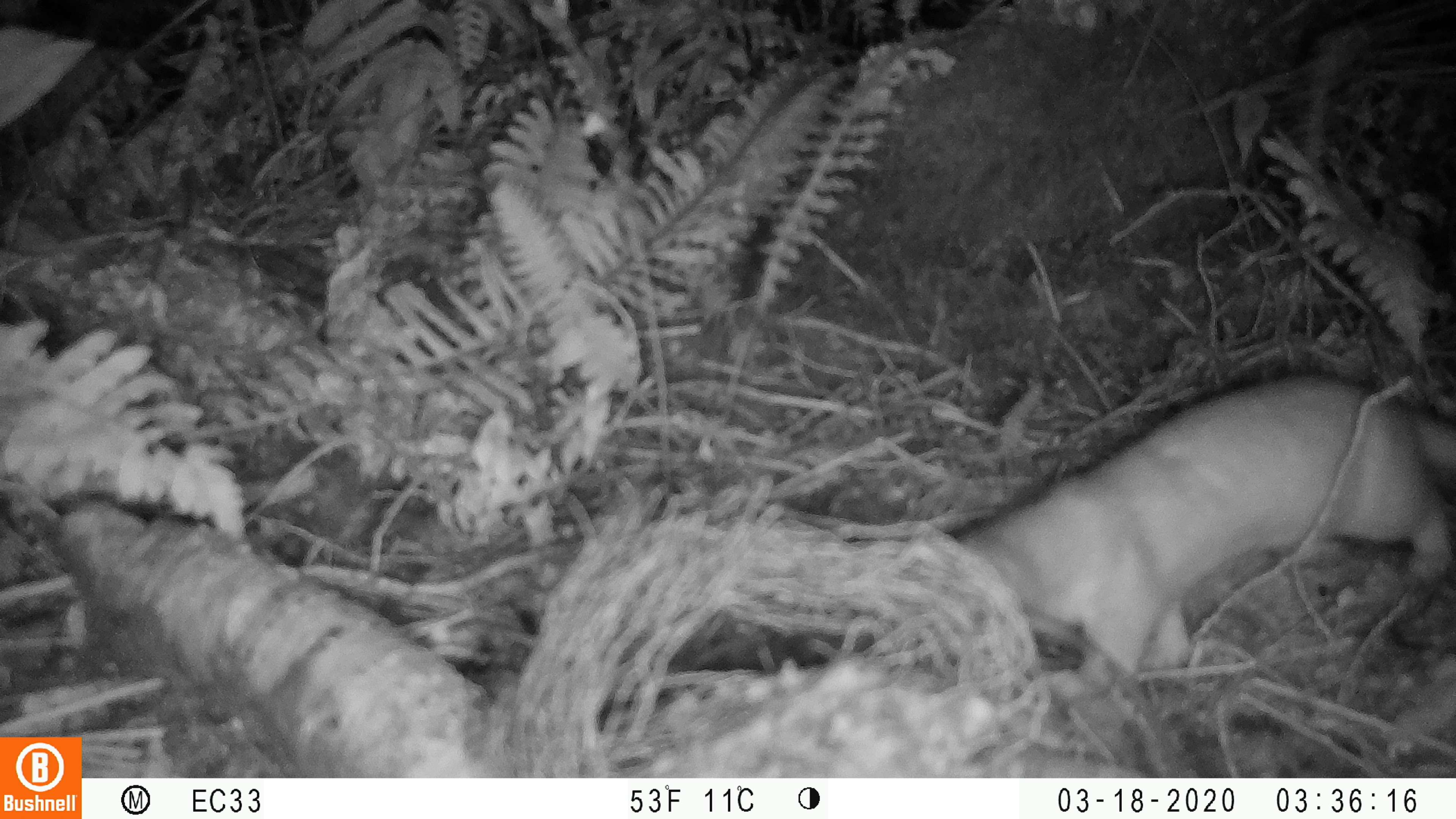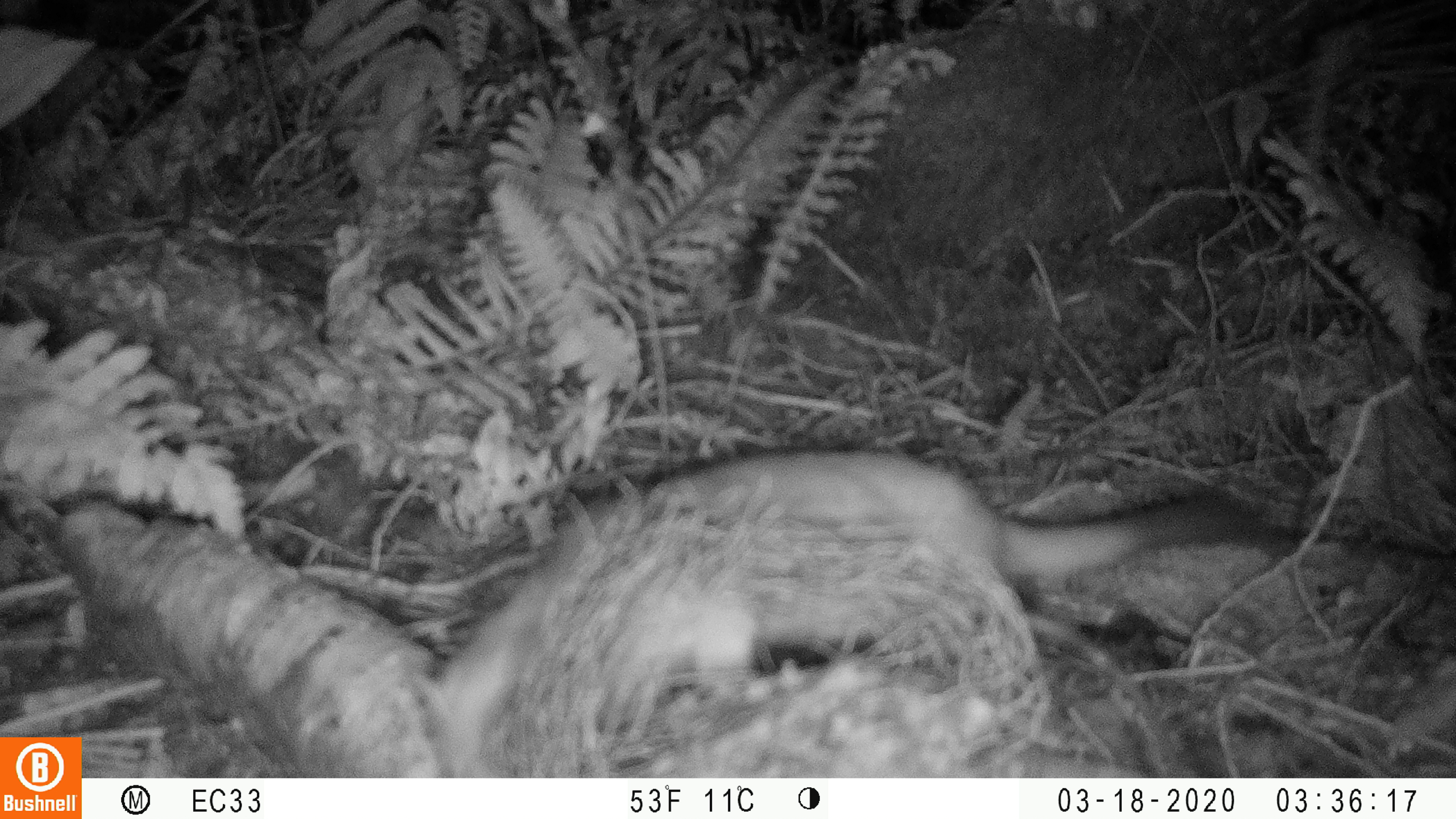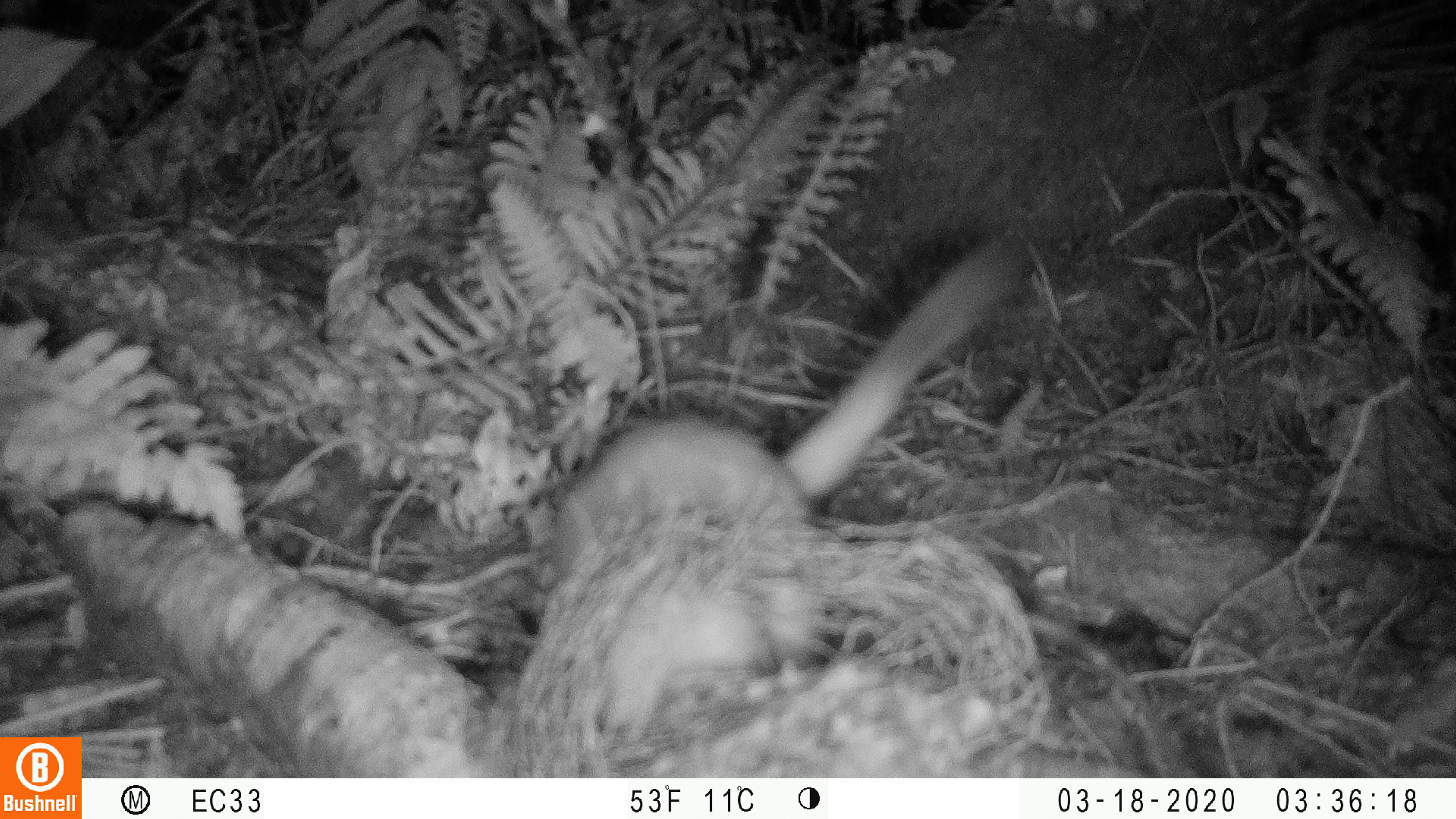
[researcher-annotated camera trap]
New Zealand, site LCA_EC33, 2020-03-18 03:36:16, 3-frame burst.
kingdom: Animalia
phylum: Chordata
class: Mammalia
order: Carnivora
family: Mustelidae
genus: Mustela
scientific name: Mustela erminea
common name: stoat